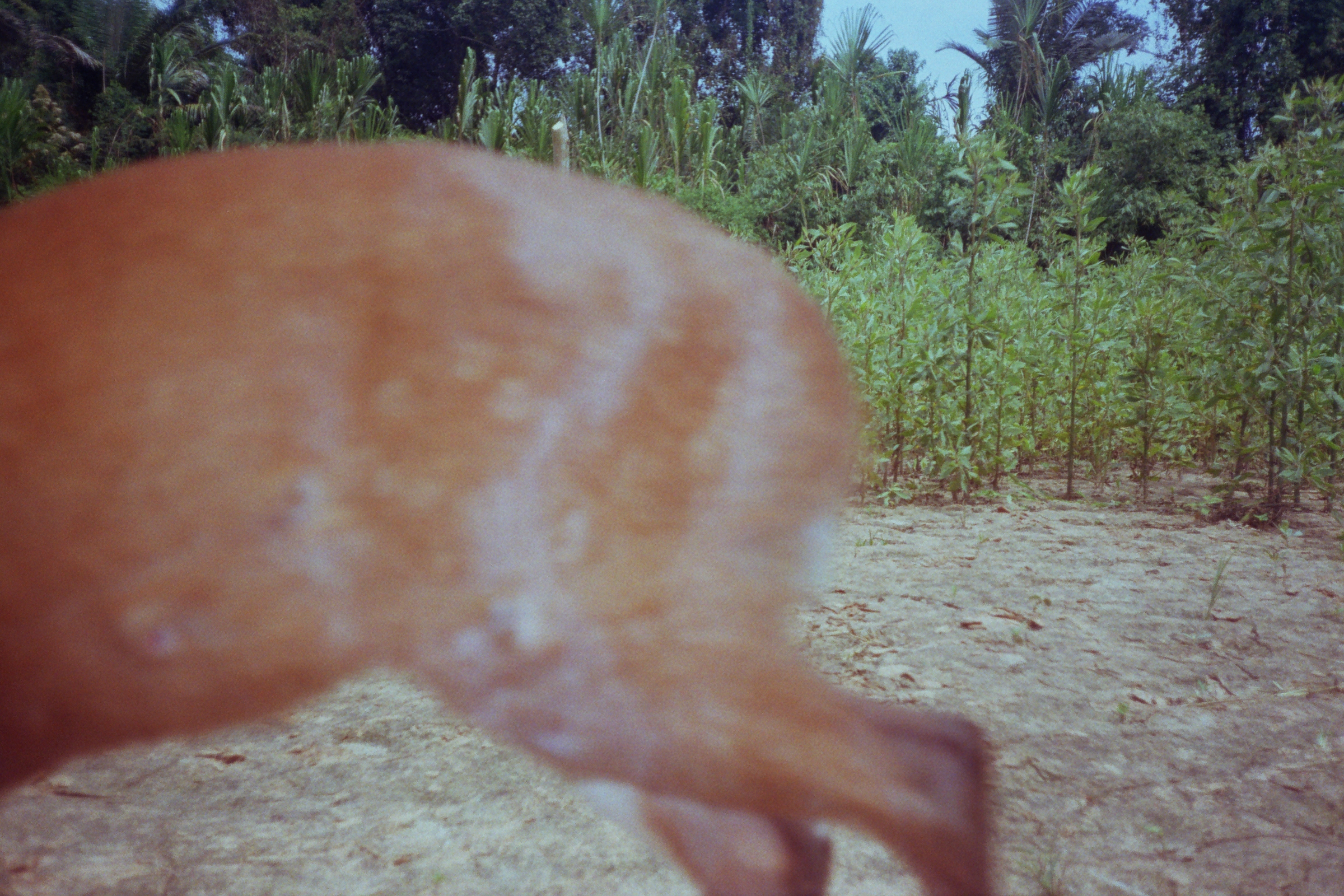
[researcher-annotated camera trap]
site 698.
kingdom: Animalia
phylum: Chordata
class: Mammalia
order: Artiodactyla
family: Cervidae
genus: Mazama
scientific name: Mazama americana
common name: red brocket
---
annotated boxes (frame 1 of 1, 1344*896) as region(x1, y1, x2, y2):
mazama americana: region(3, 139, 992, 896)